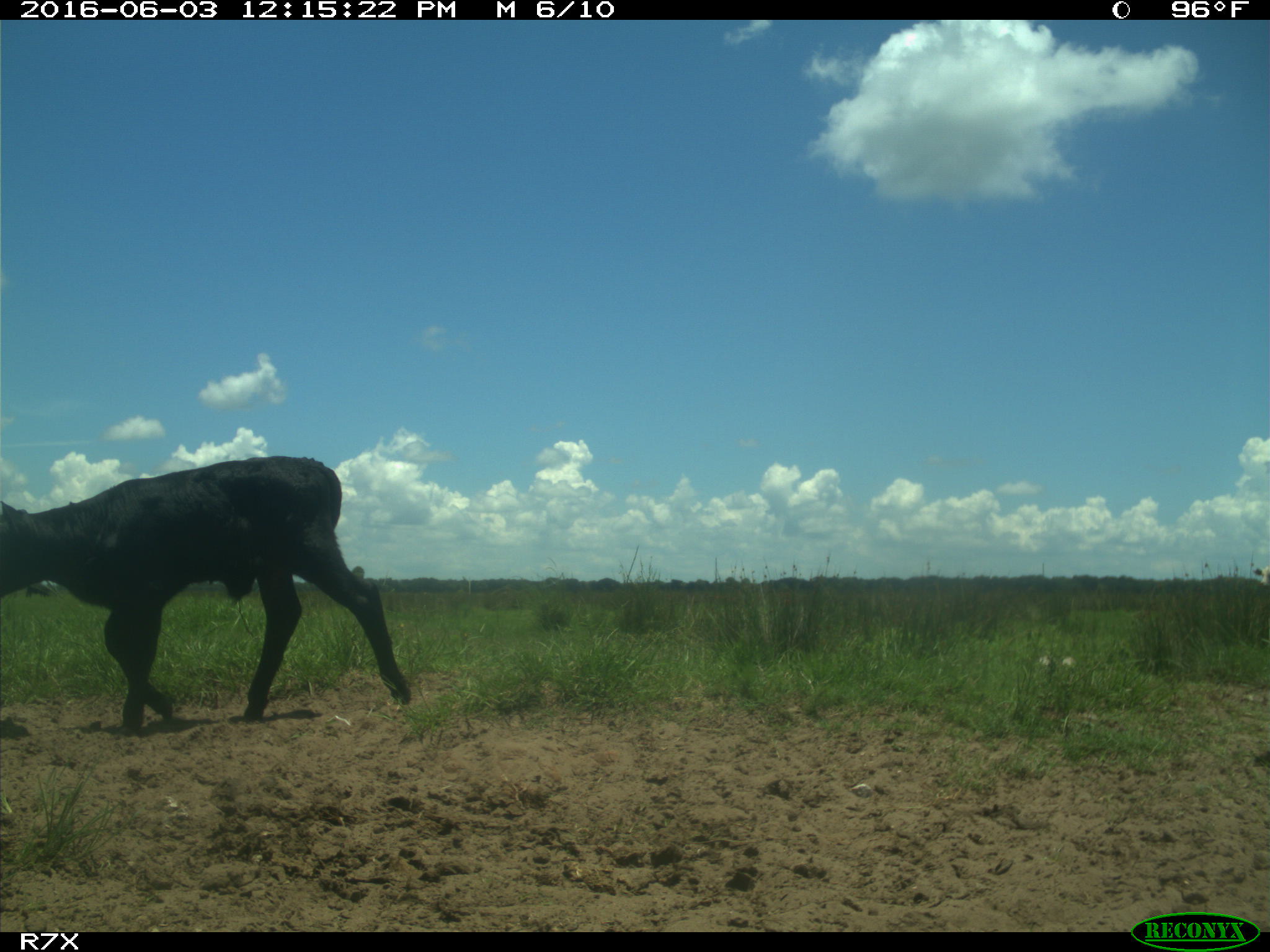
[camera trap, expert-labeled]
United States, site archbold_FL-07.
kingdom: Animalia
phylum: Chordata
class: Mammalia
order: Artiodactyla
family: Bovidae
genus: Bos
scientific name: Bos taurus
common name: domestic cow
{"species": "Bos taurus (domestic cow)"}